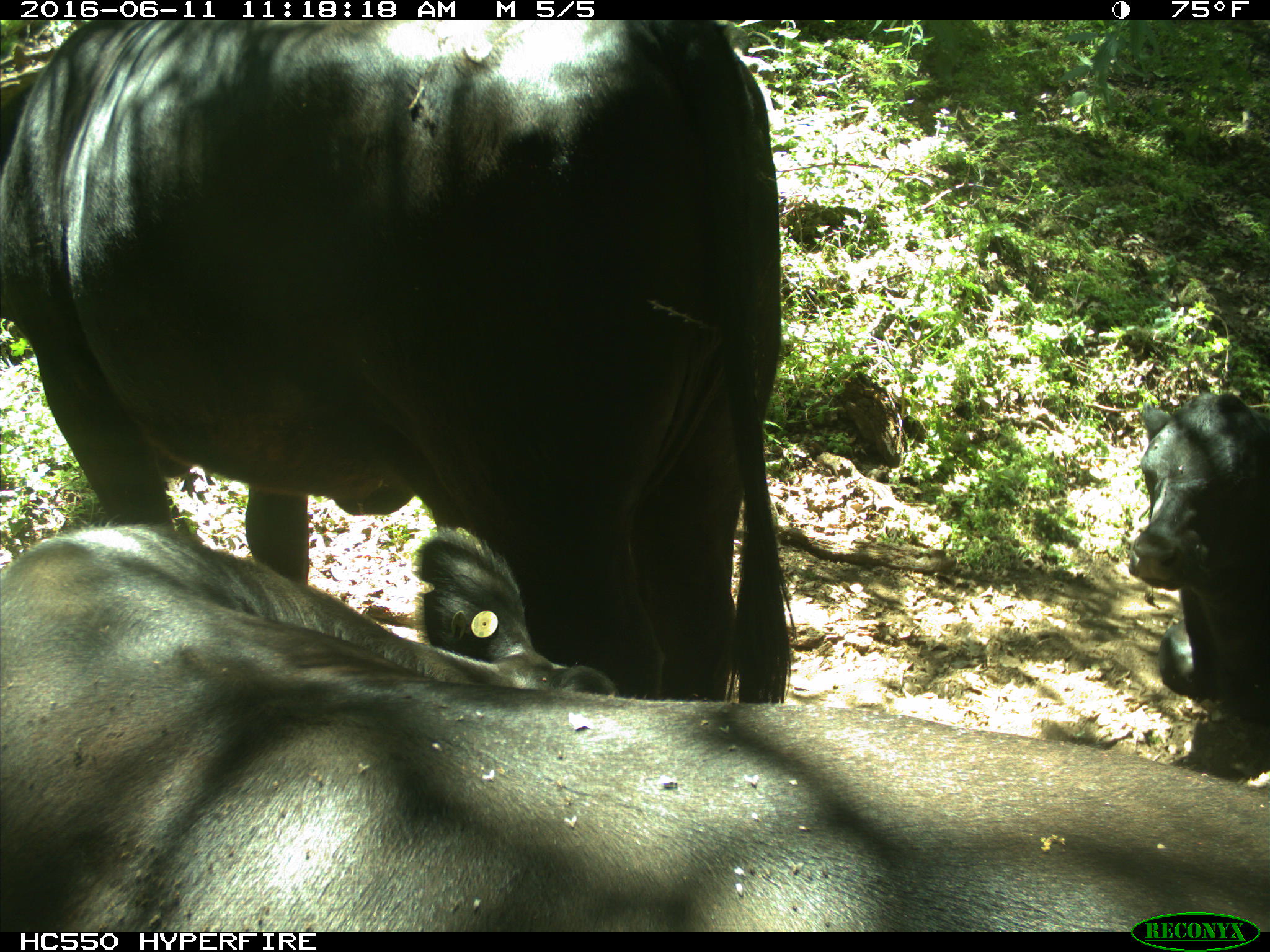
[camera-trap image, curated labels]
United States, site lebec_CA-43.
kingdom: Animalia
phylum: Chordata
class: Mammalia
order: Artiodactyla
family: Bovidae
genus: Bos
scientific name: Bos taurus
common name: domestic cow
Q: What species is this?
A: Bos taurus (domestic cow).